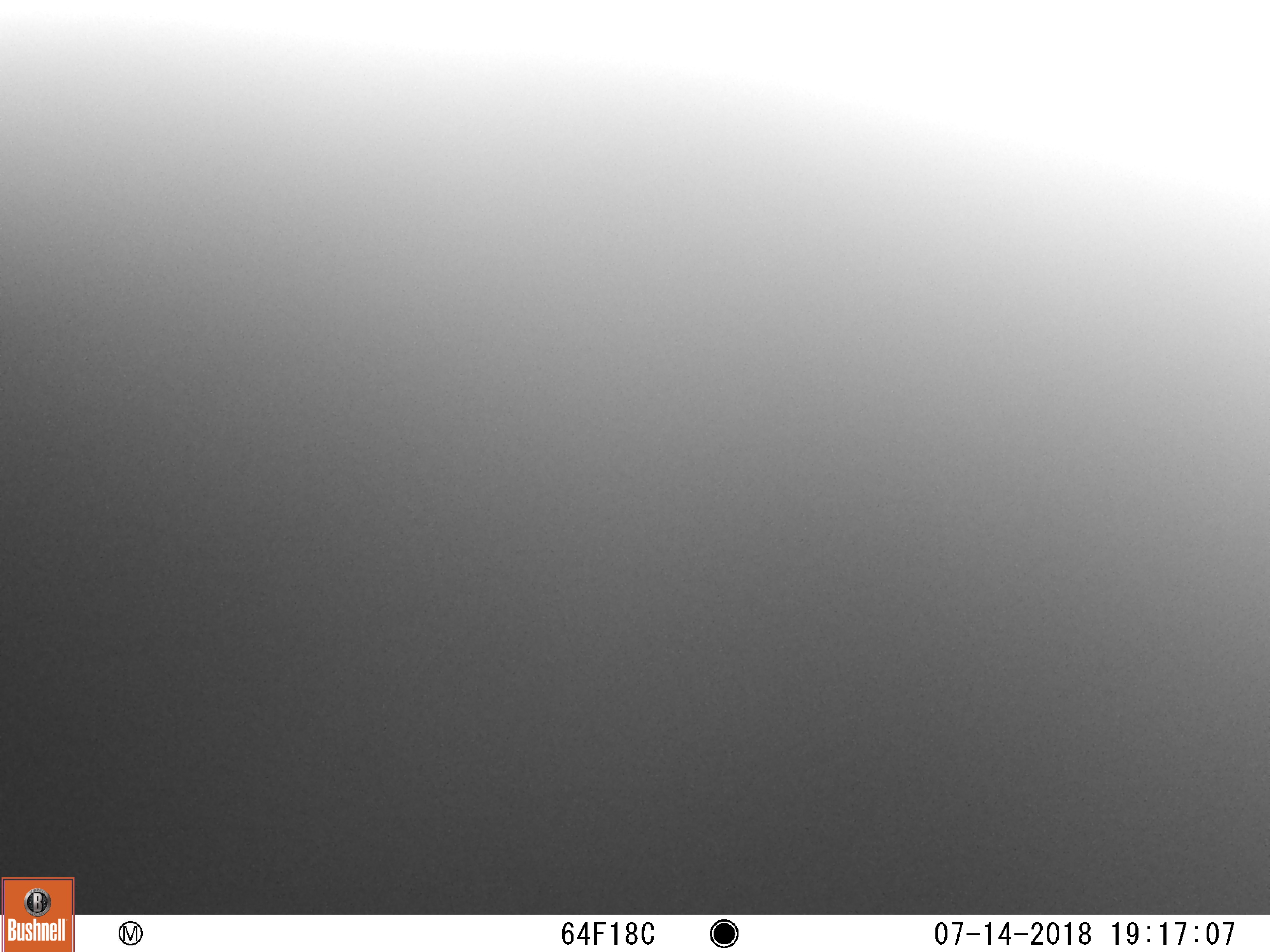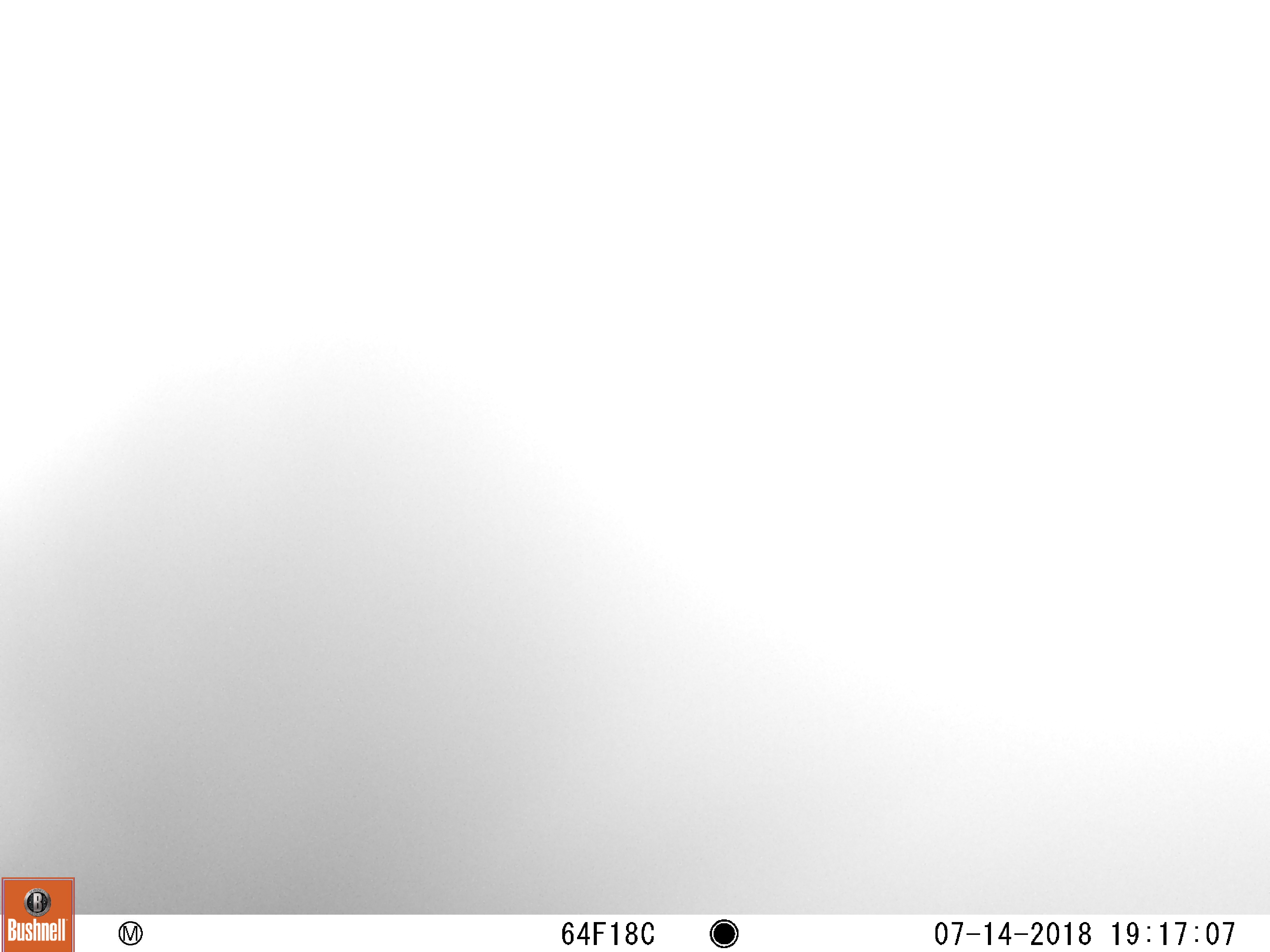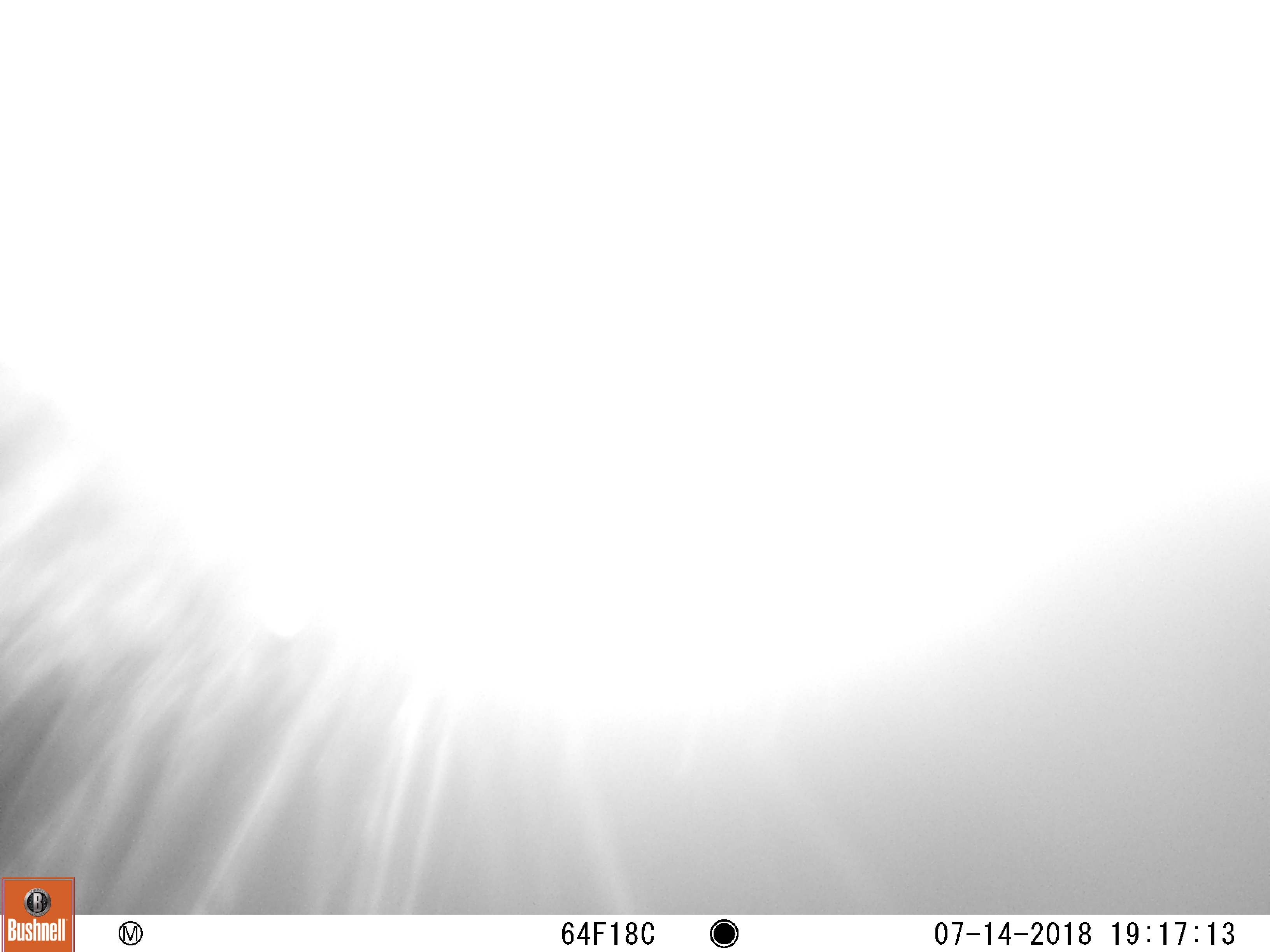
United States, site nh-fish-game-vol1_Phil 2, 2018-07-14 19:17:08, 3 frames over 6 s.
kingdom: Animalia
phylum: Chordata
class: Mammalia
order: Artiodactyla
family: Cervidae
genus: Alces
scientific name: Alces alces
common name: moose